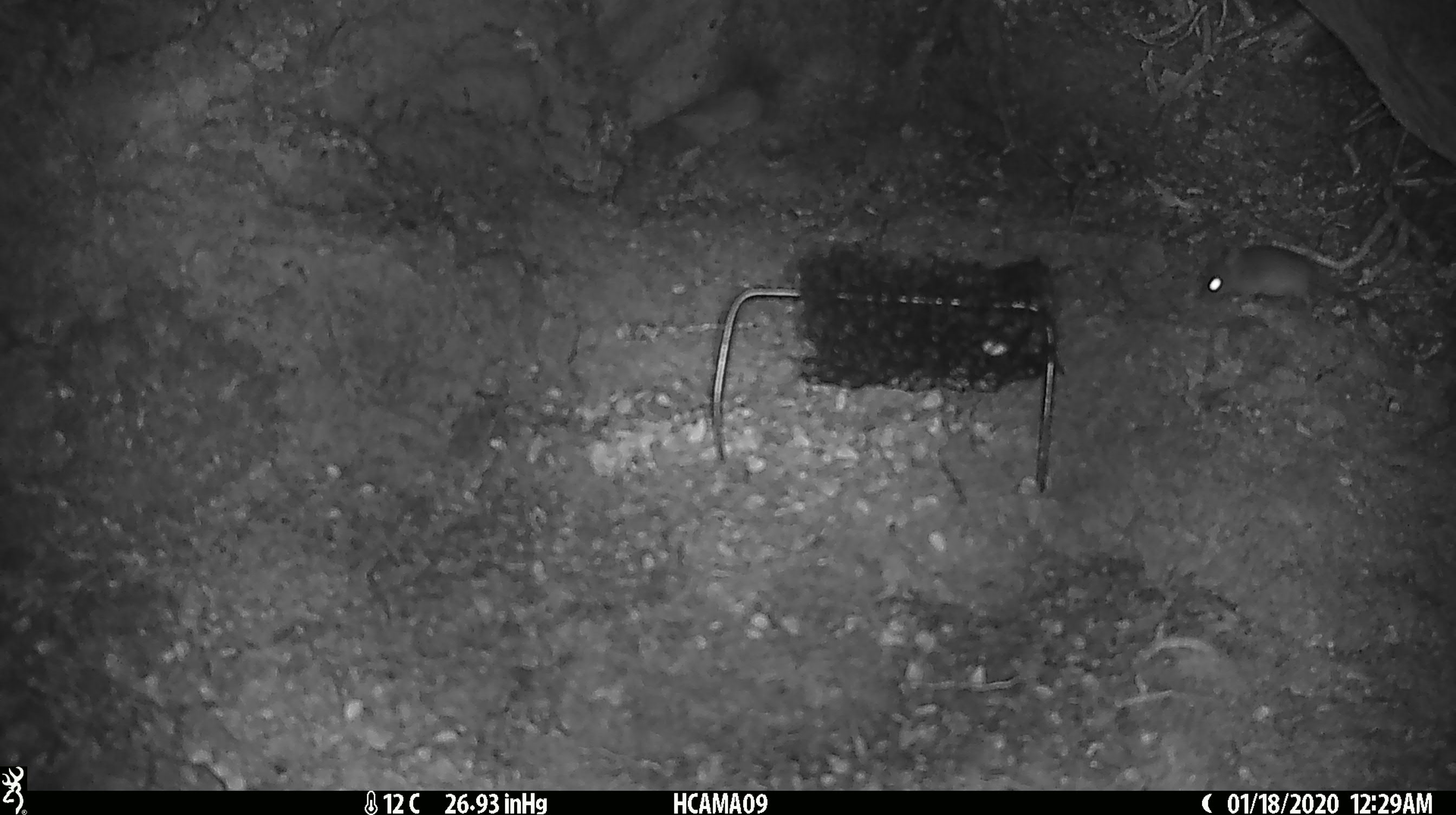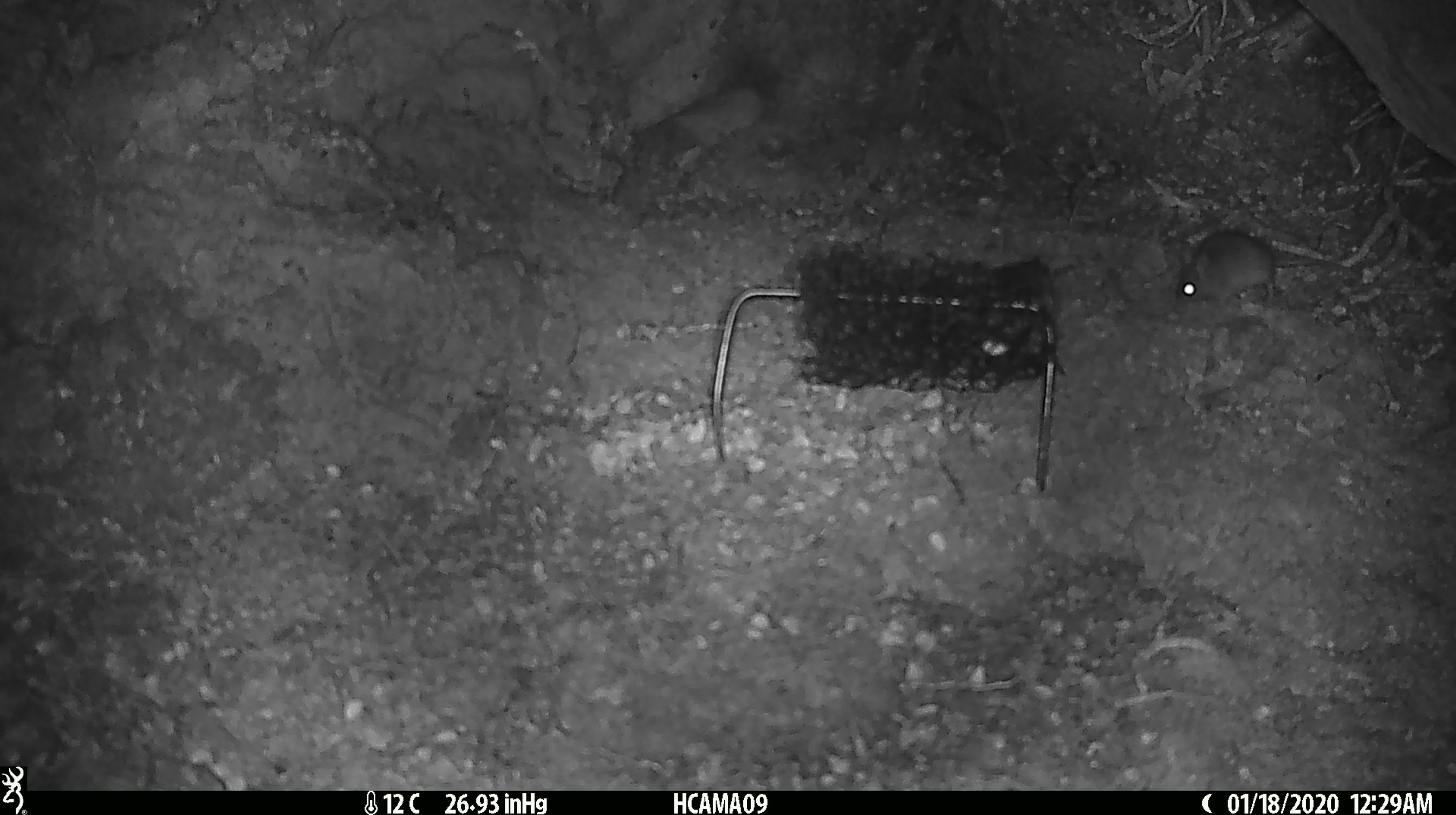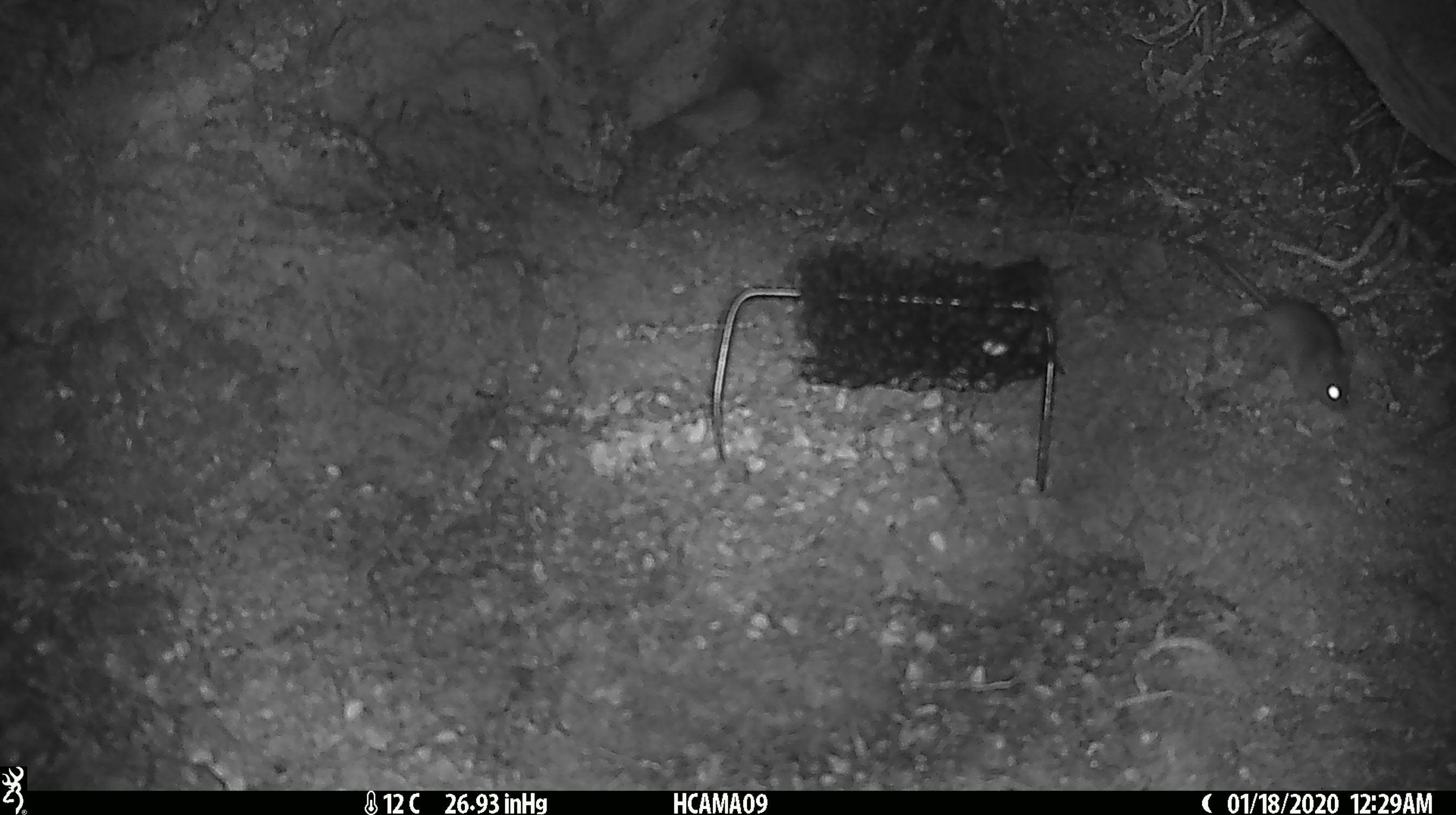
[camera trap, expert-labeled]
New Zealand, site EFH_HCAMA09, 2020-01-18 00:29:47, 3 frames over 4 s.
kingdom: Animalia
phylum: Chordata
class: Mammalia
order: Rodentia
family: Muridae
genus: Mus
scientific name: Mus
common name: mouse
Mouse (Mus).